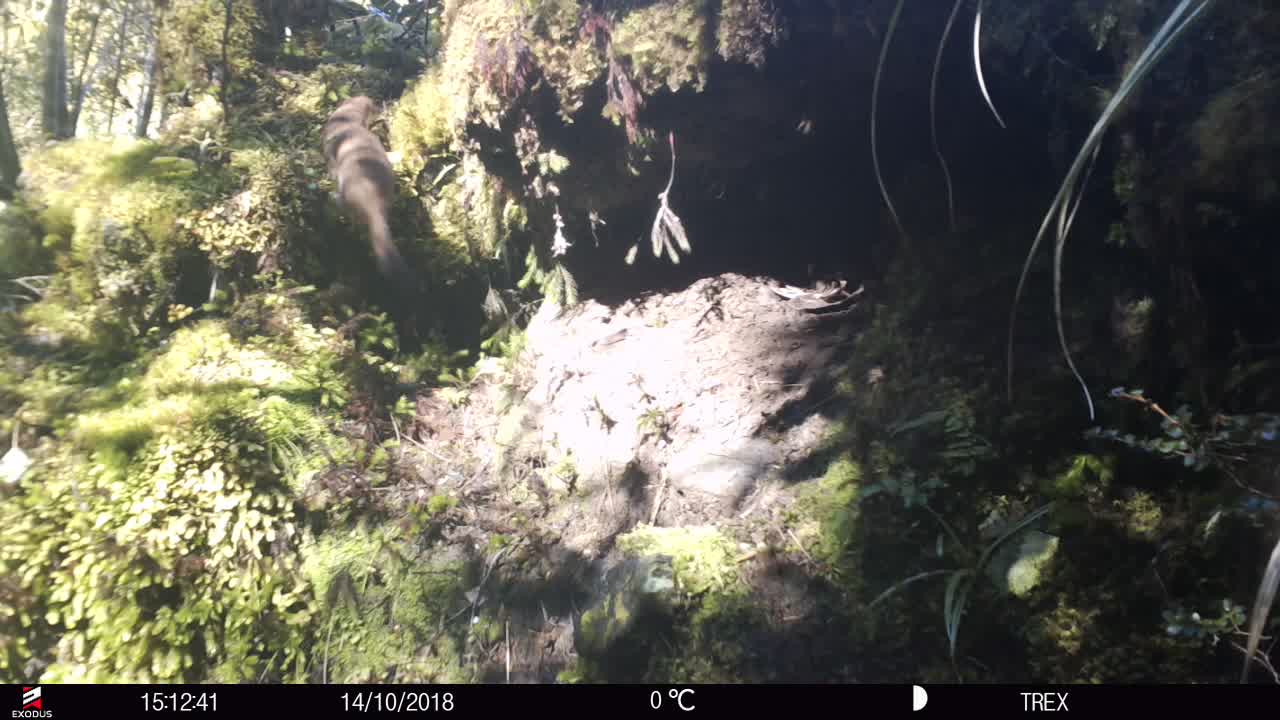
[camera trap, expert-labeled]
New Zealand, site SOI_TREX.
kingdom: Animalia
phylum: Chordata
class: Mammalia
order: Carnivora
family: Mustelidae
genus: Mustela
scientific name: Mustela erminea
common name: stoat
Stoat (Mustela erminea).